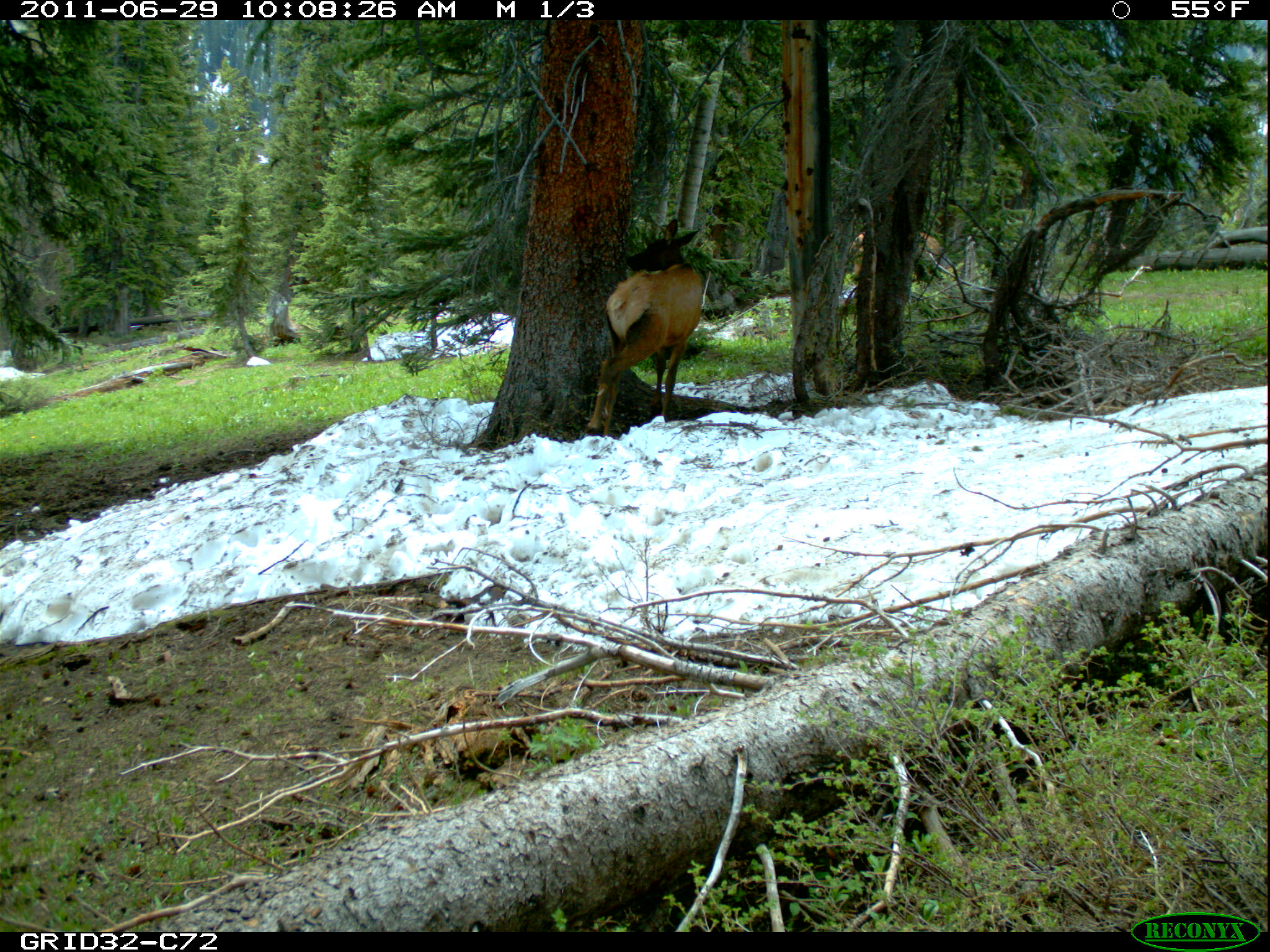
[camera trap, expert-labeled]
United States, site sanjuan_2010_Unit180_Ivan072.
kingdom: Animalia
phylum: Chordata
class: Mammalia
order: Artiodactyla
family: Cervidae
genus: Cervus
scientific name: Cervus elaphus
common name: red deer